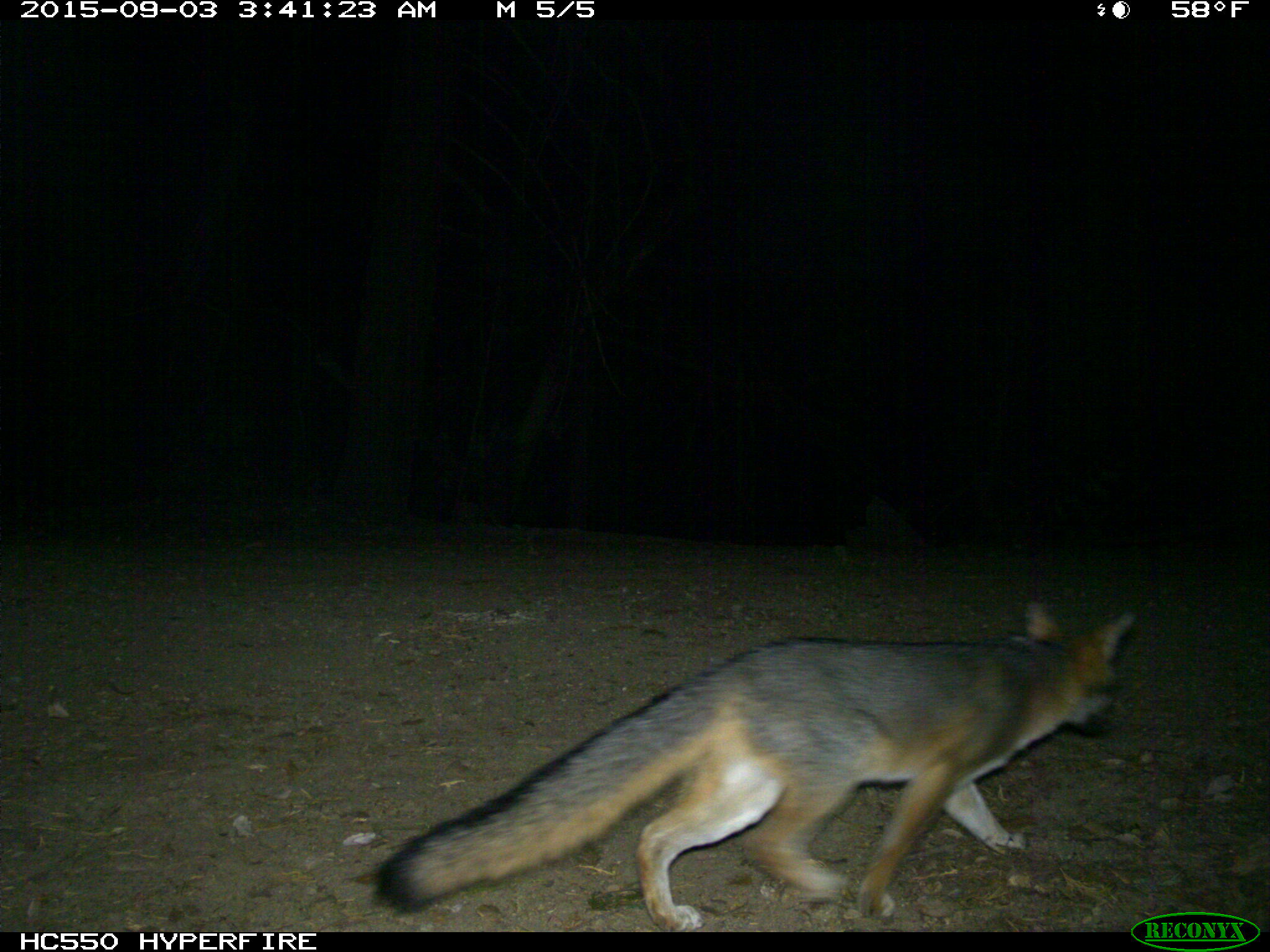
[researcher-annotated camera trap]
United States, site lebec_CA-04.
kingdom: Animalia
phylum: Chordata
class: Mammalia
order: Carnivora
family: Canidae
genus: Urocyon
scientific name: Urocyon cinereoargenteus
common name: gray fox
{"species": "Urocyon cinereoargenteus (gray fox)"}